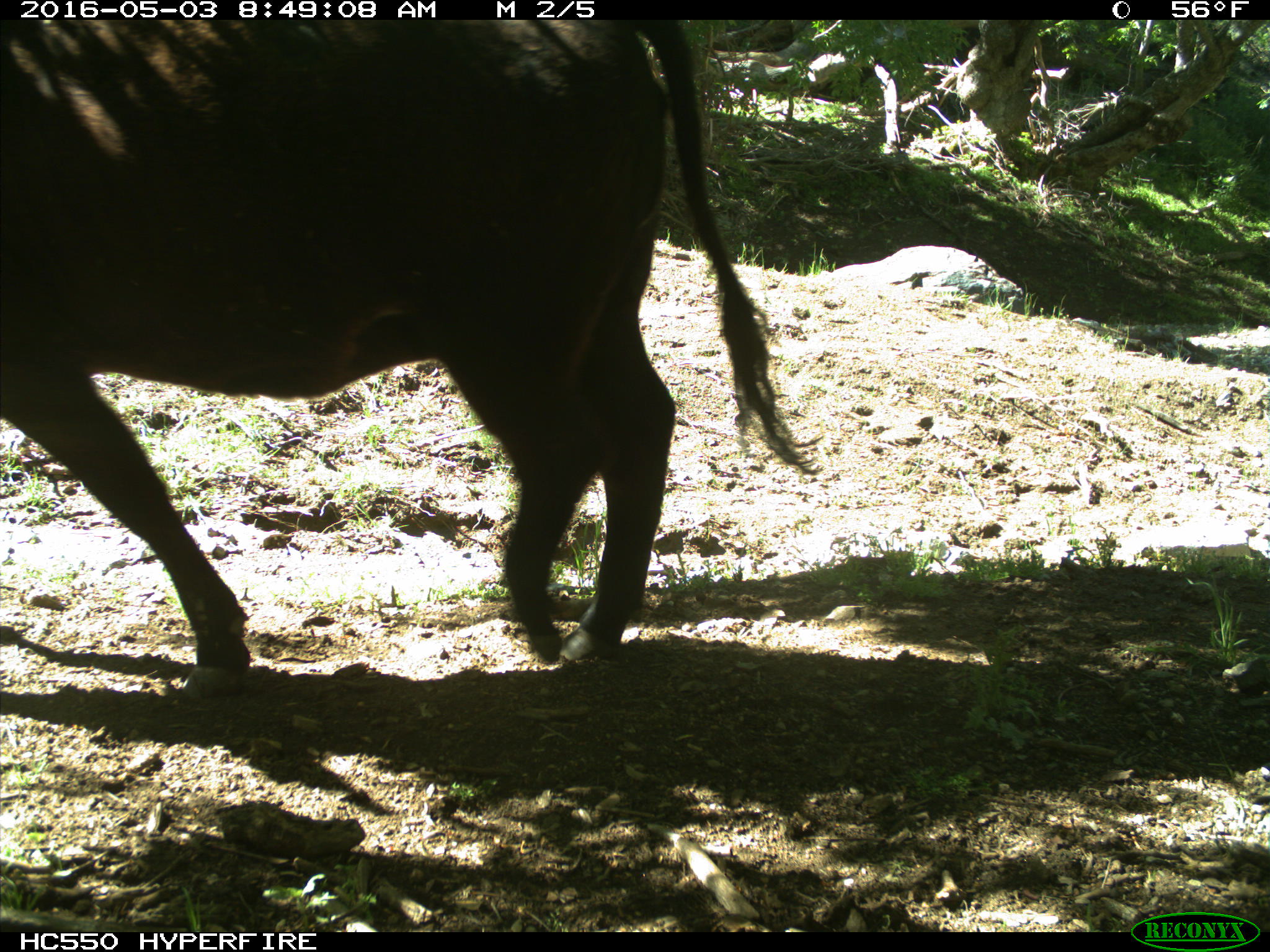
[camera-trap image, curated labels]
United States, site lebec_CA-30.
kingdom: Animalia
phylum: Chordata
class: Mammalia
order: Artiodactyla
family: Bovidae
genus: Bos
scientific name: Bos taurus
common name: domestic cow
Bos taurus (domestic cow).